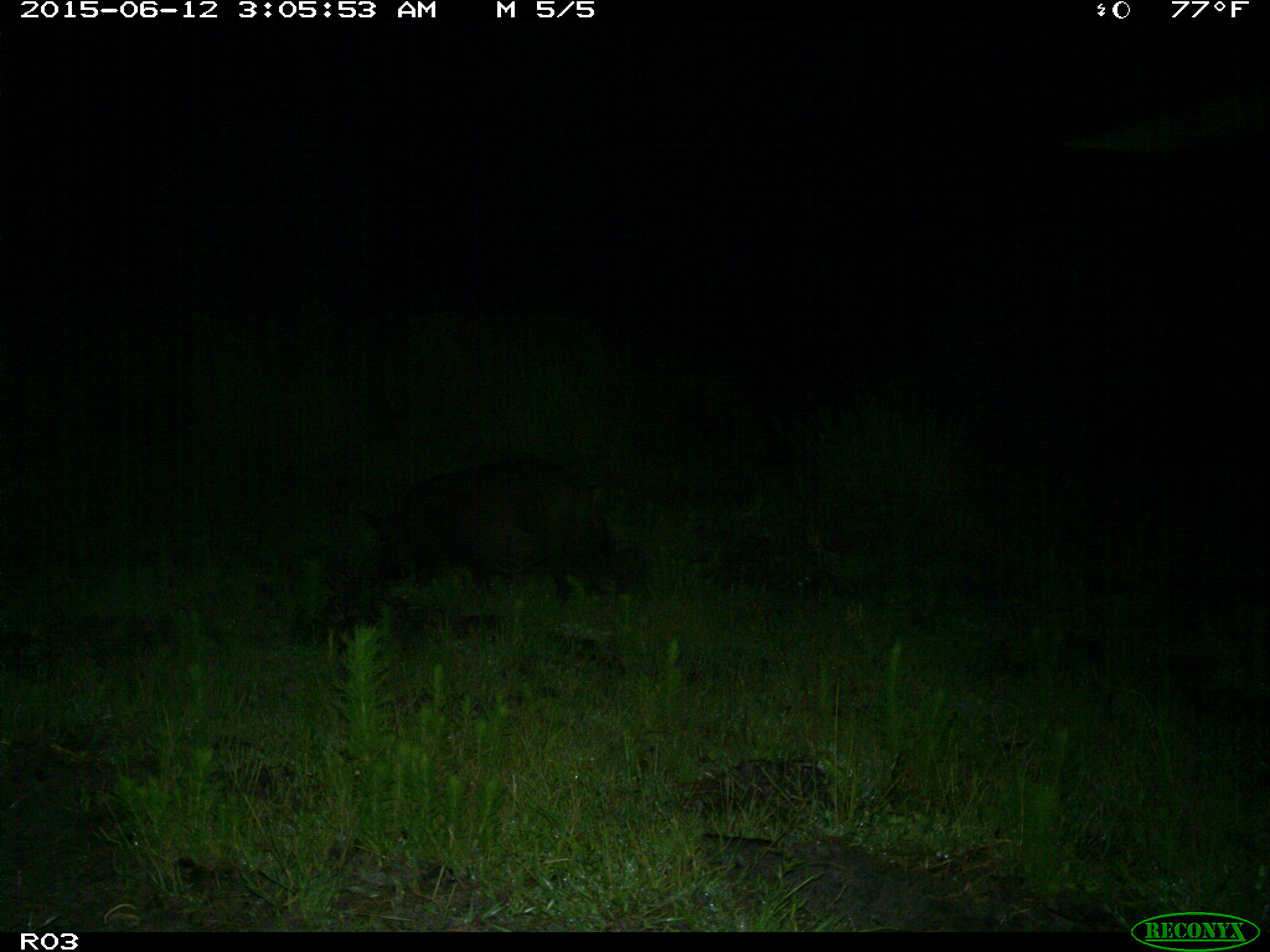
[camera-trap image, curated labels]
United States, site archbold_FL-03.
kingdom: Animalia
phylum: Chordata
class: Mammalia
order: Artiodactyla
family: Suidae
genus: Sus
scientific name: Sus scrofa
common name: wild boar